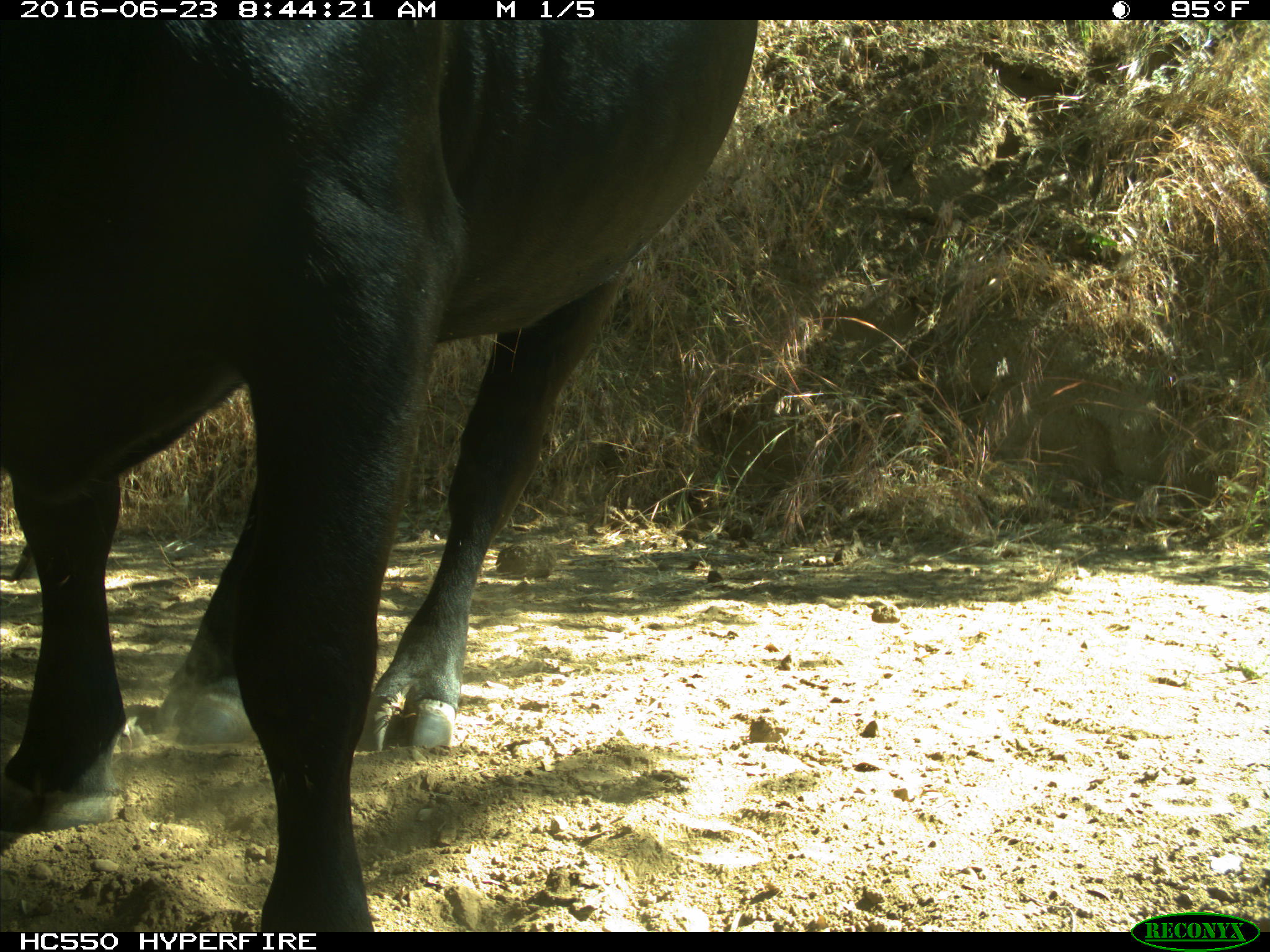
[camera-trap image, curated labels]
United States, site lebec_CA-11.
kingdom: Animalia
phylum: Chordata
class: Mammalia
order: Artiodactyla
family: Bovidae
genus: Bos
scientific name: Bos taurus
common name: domestic cow